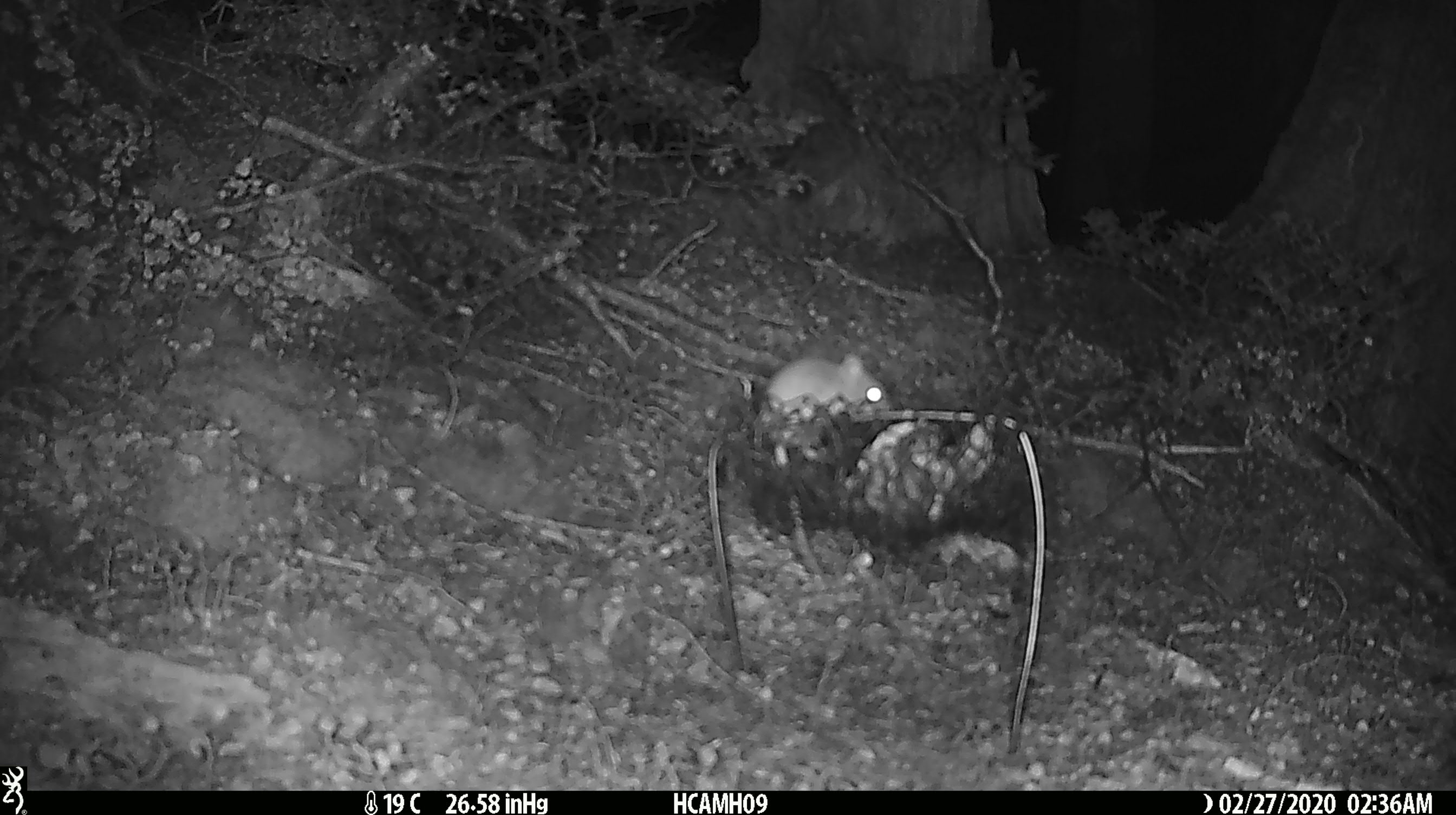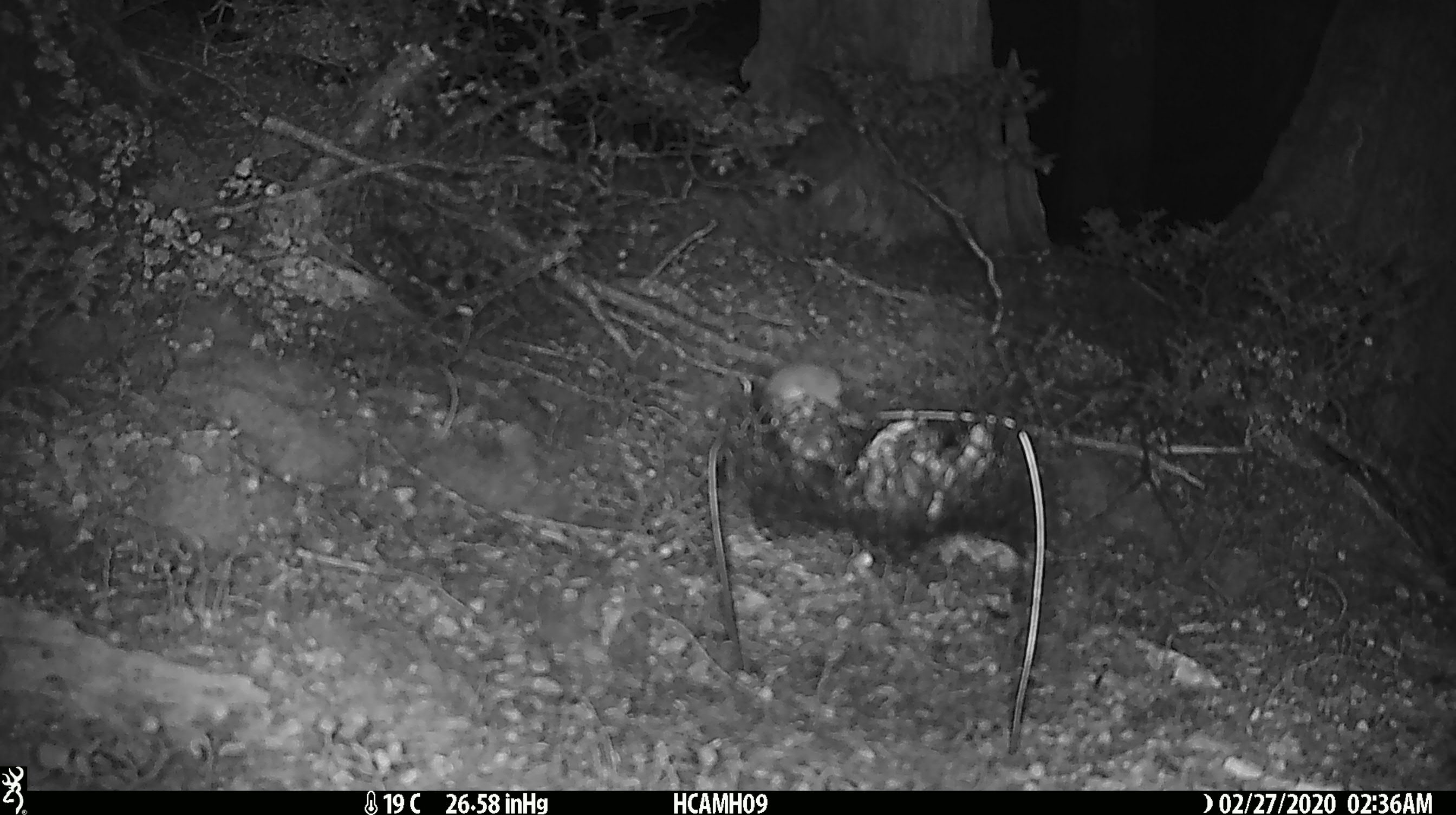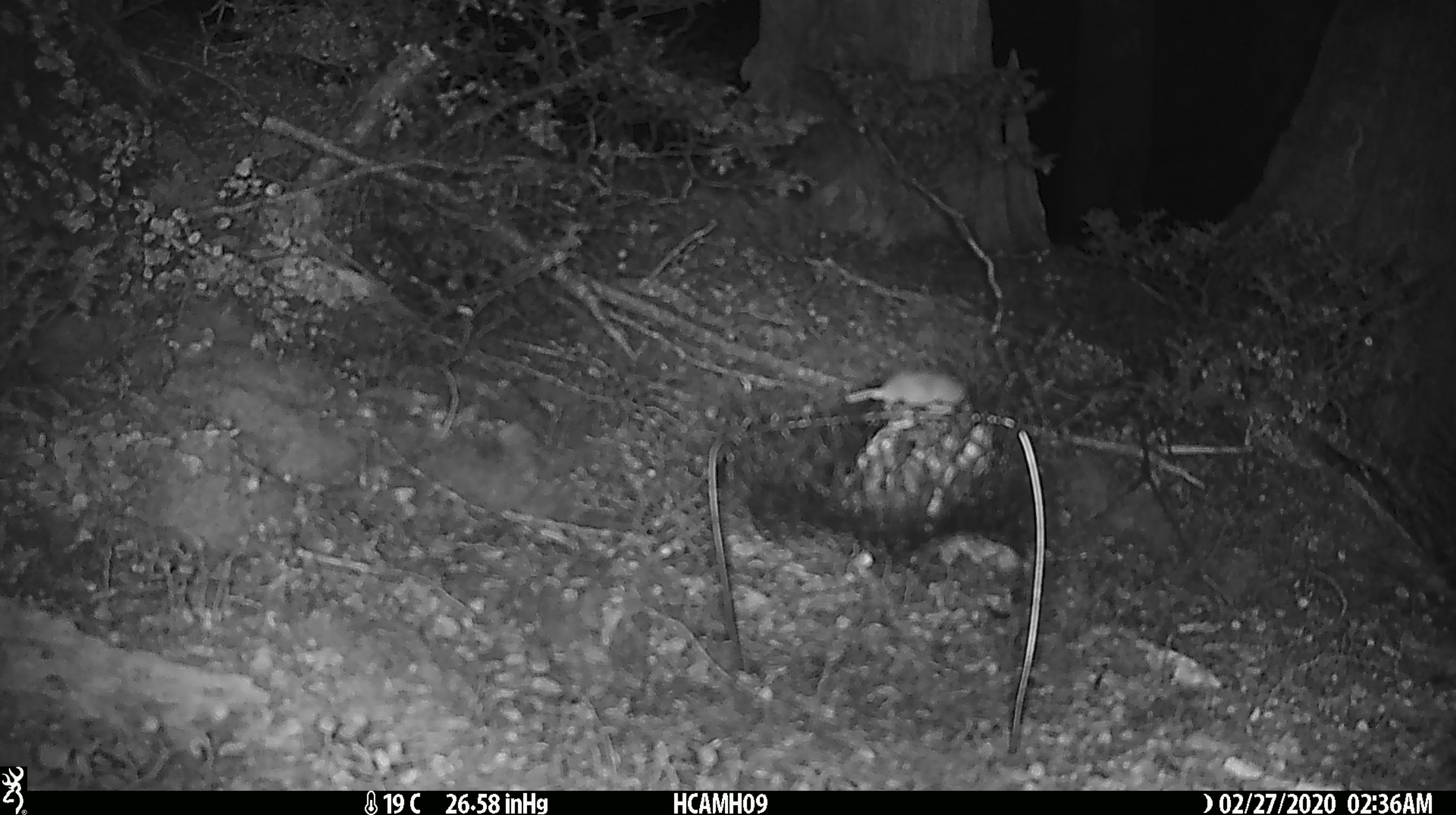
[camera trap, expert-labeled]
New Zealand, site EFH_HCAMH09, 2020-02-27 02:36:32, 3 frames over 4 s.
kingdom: Animalia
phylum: Chordata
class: Mammalia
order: Rodentia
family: Muridae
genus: Mus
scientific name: Mus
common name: mouse